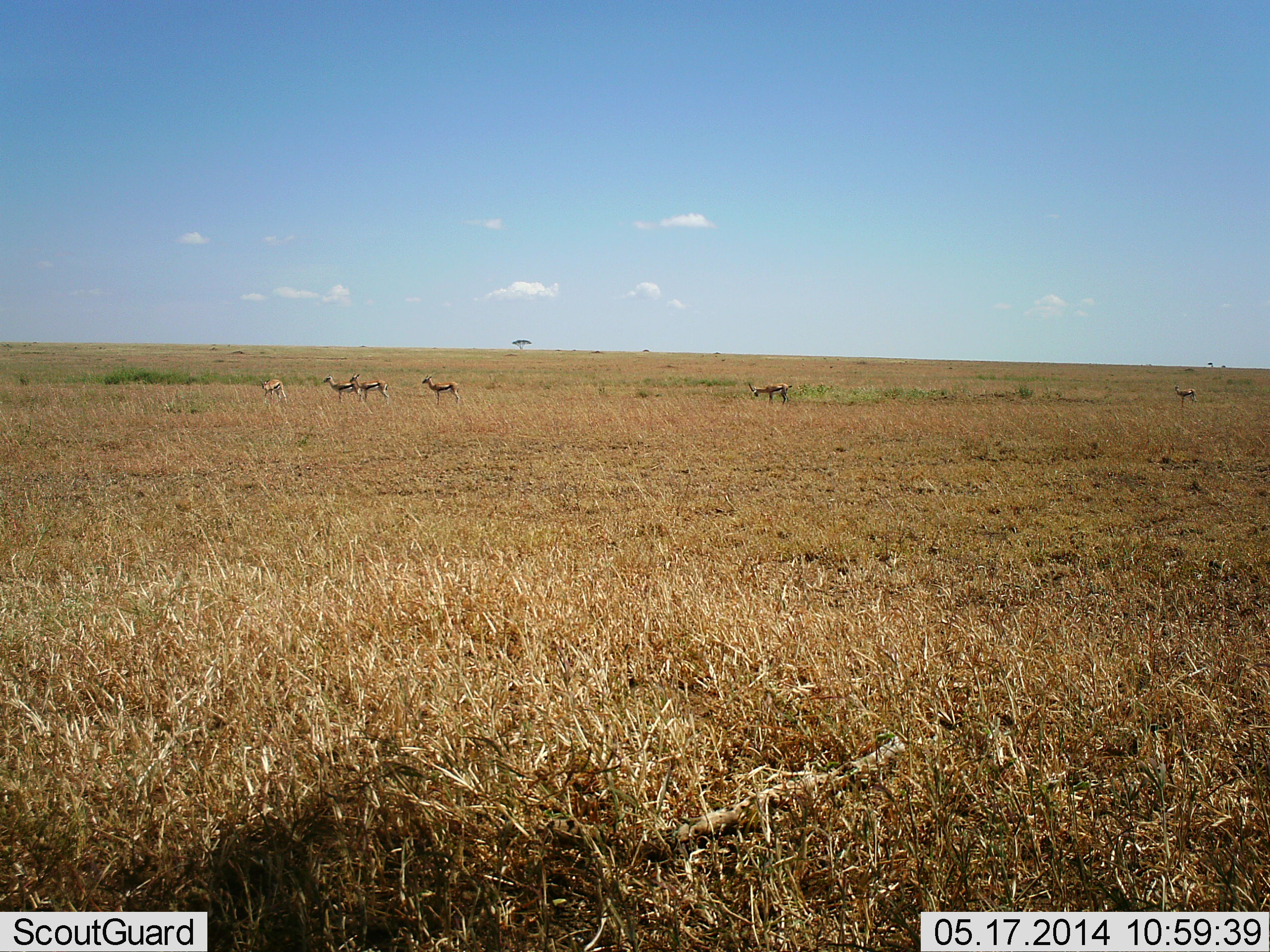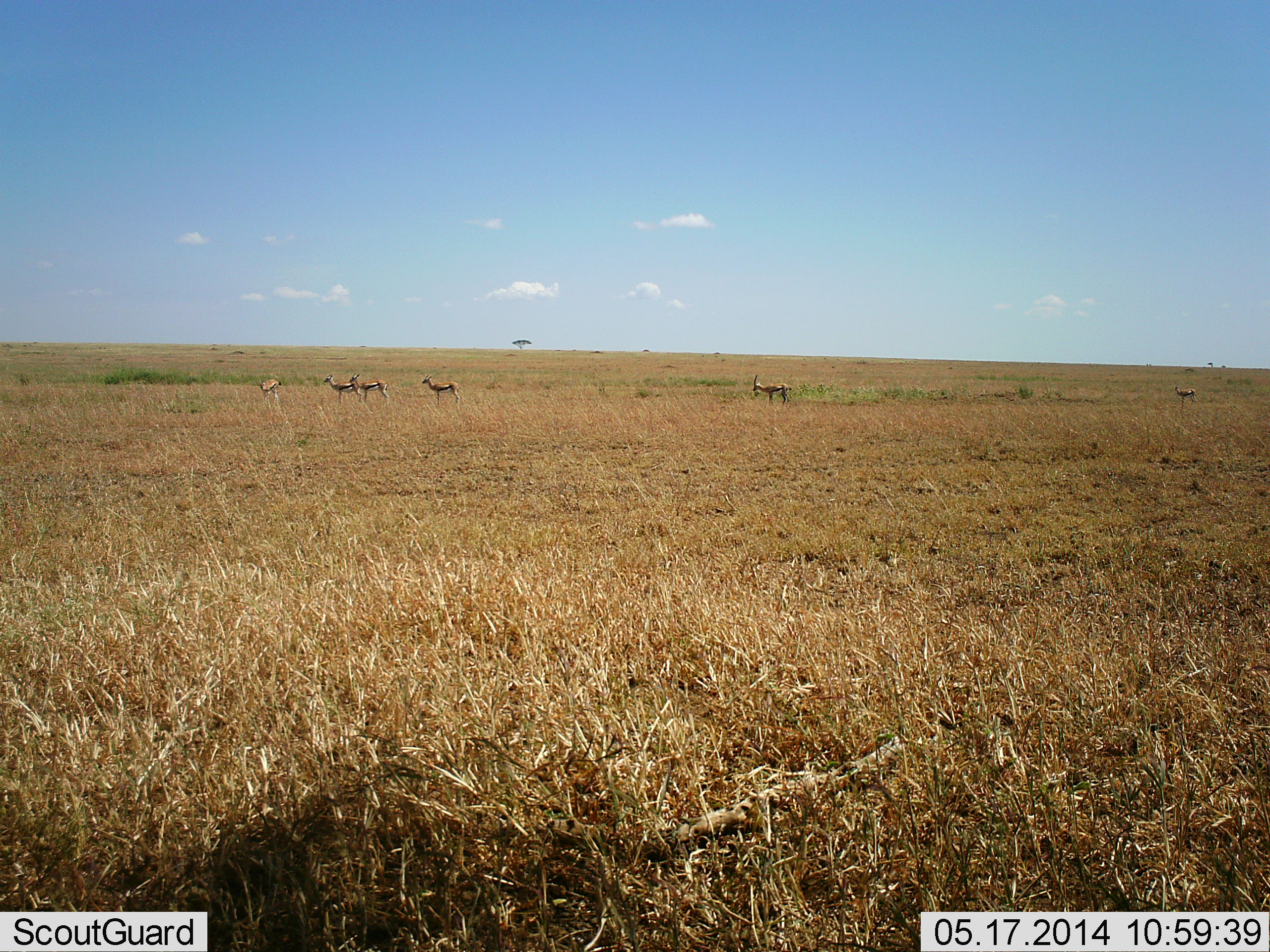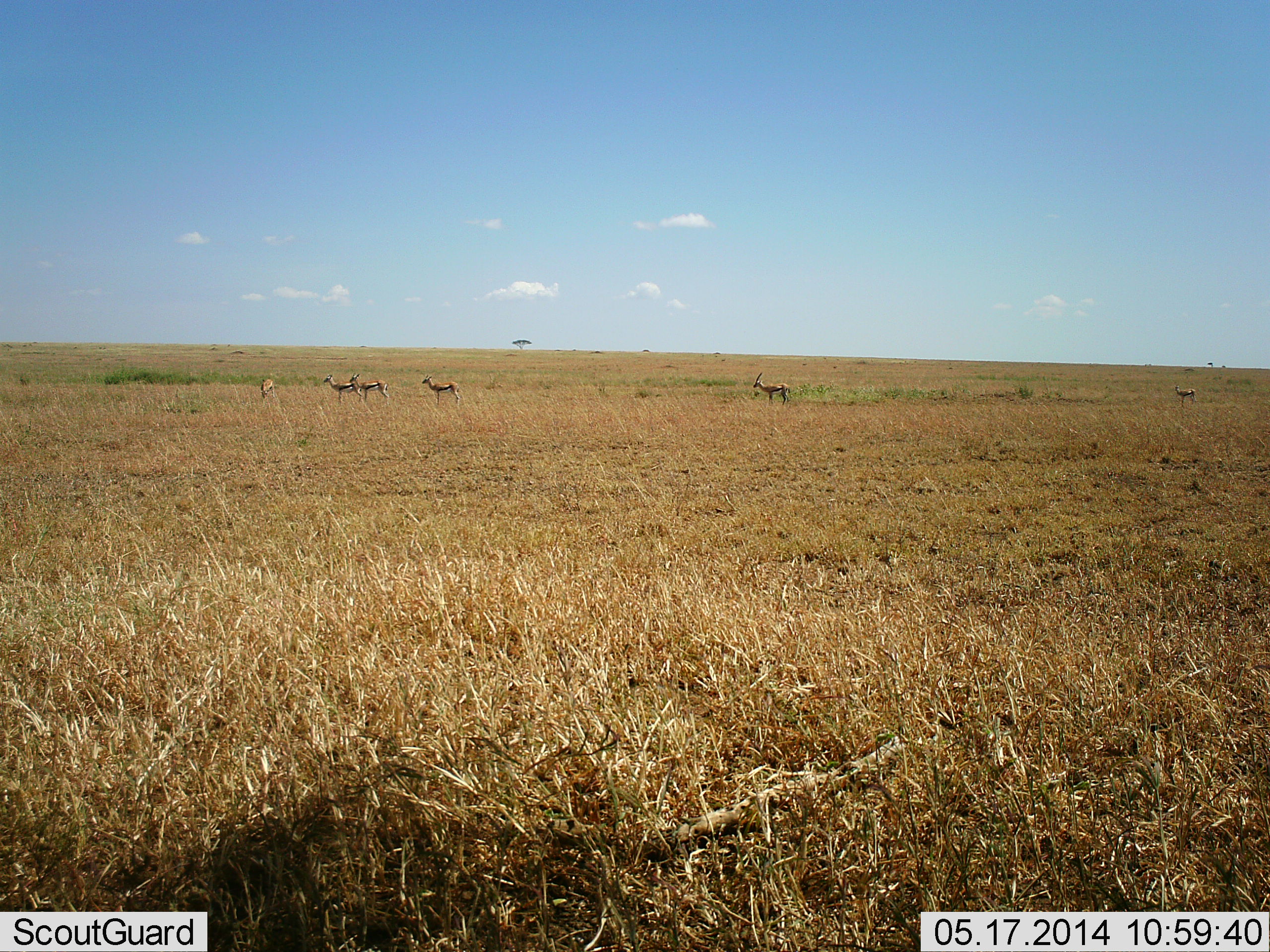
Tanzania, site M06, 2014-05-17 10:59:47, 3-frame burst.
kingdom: Animalia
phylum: Chordata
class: Mammalia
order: Artiodactyla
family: Bovidae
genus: Eudorcas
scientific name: Eudorcas thomsonii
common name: thomson's gazelle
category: gazellethomsons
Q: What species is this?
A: Gazellethomsons (thomson's gazelle) (Eudorcas thomsonii).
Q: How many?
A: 6.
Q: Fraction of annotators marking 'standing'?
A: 100%.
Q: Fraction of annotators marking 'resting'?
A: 0%.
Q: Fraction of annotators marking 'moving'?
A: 10%.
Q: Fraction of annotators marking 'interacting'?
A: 0%.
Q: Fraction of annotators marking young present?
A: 0%.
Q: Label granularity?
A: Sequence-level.